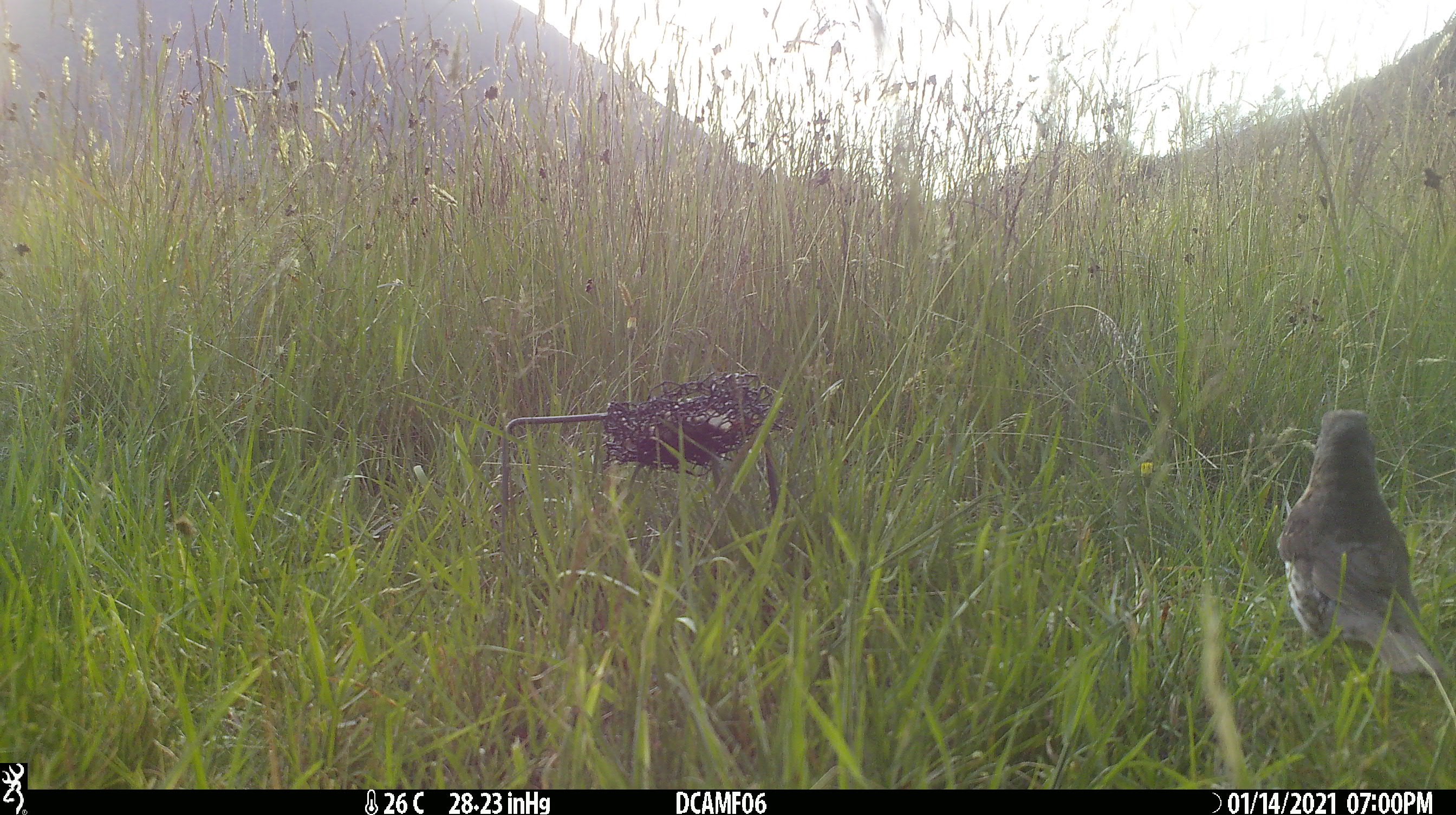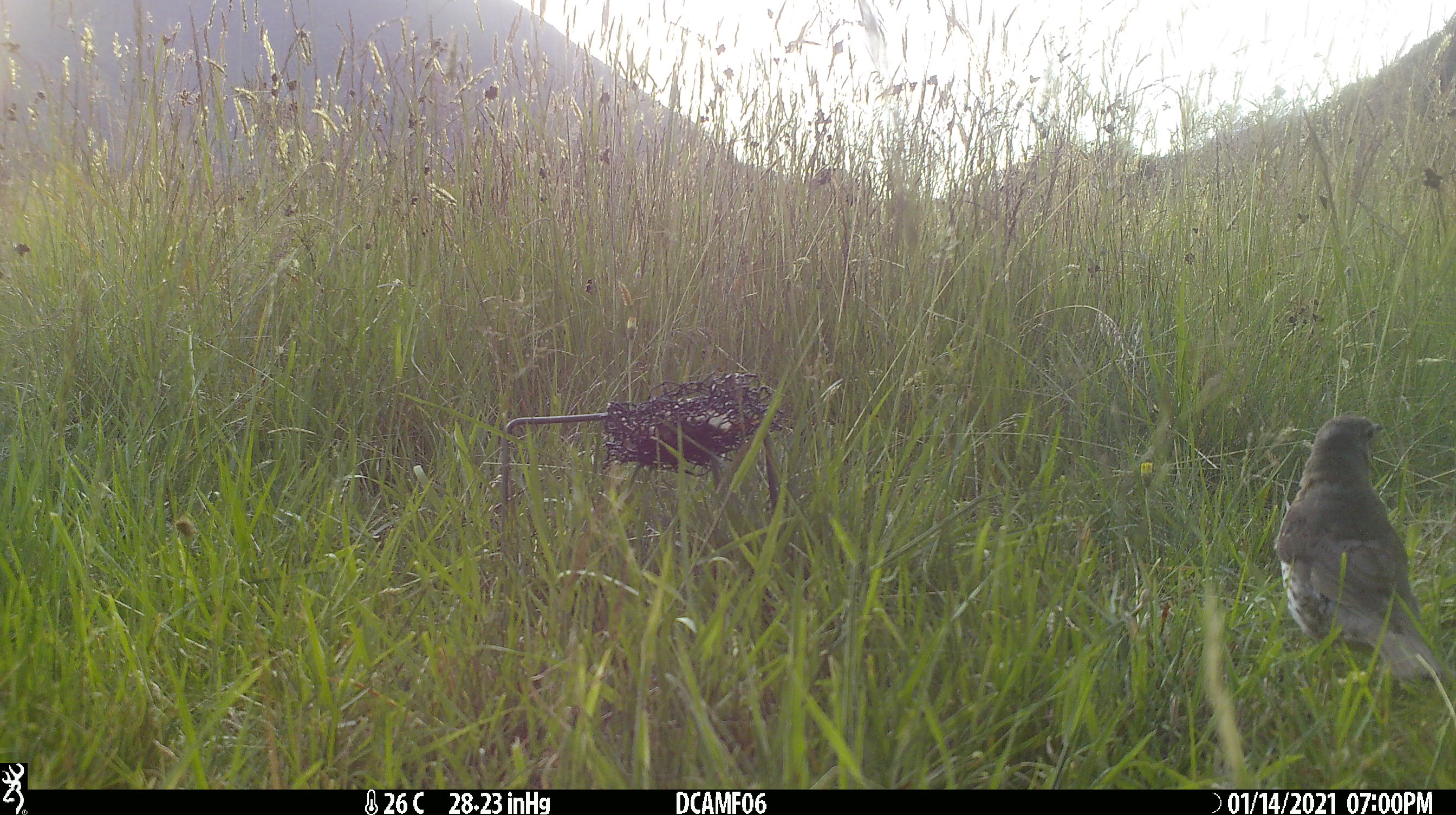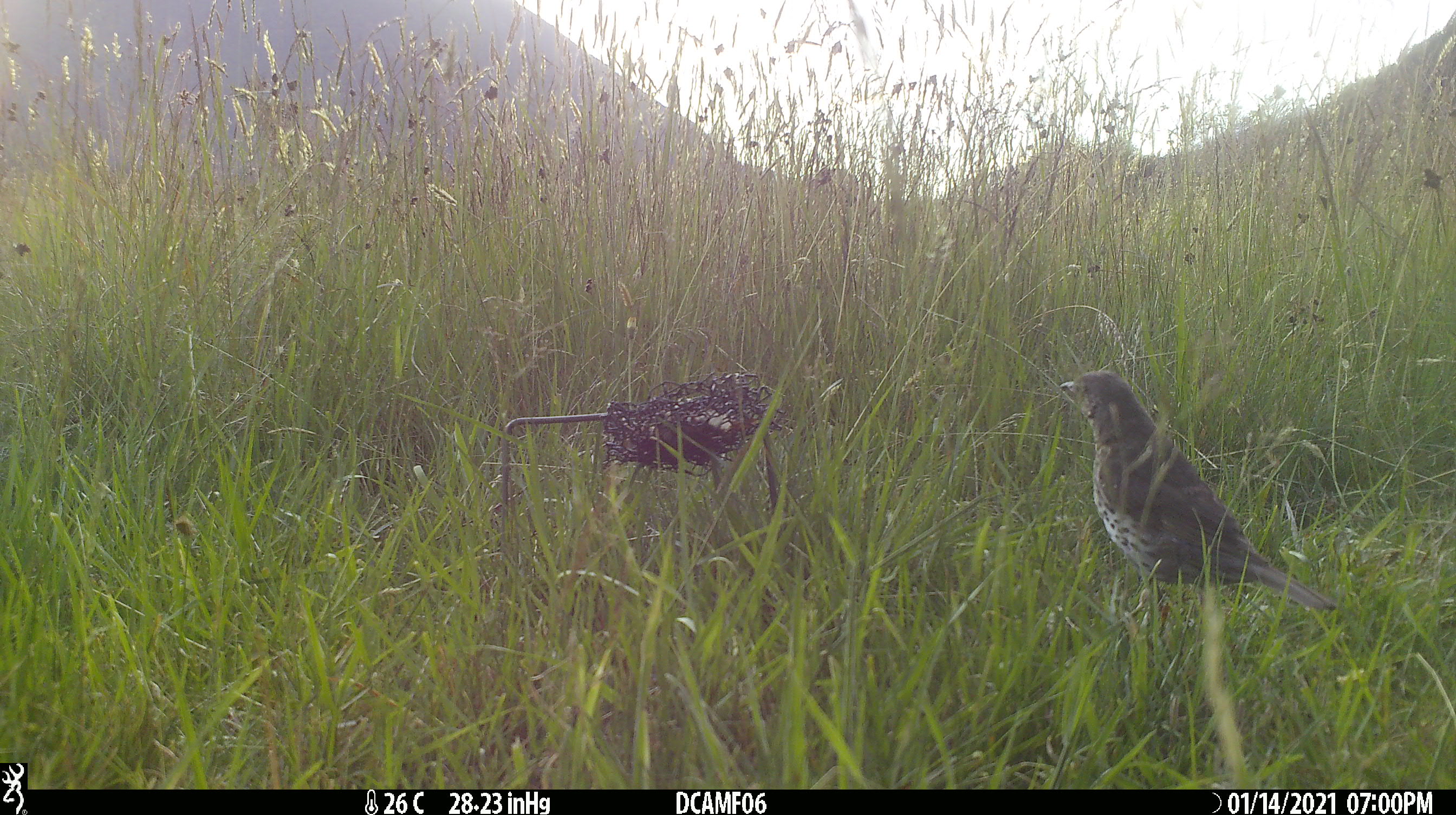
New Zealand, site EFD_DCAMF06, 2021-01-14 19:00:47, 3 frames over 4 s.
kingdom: Animalia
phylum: Chordata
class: Aves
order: Passeriformes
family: Turdidae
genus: Turdus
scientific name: Turdus philomelos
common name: song thrush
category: thrush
Thrush (song thrush) (Turdus philomelos).